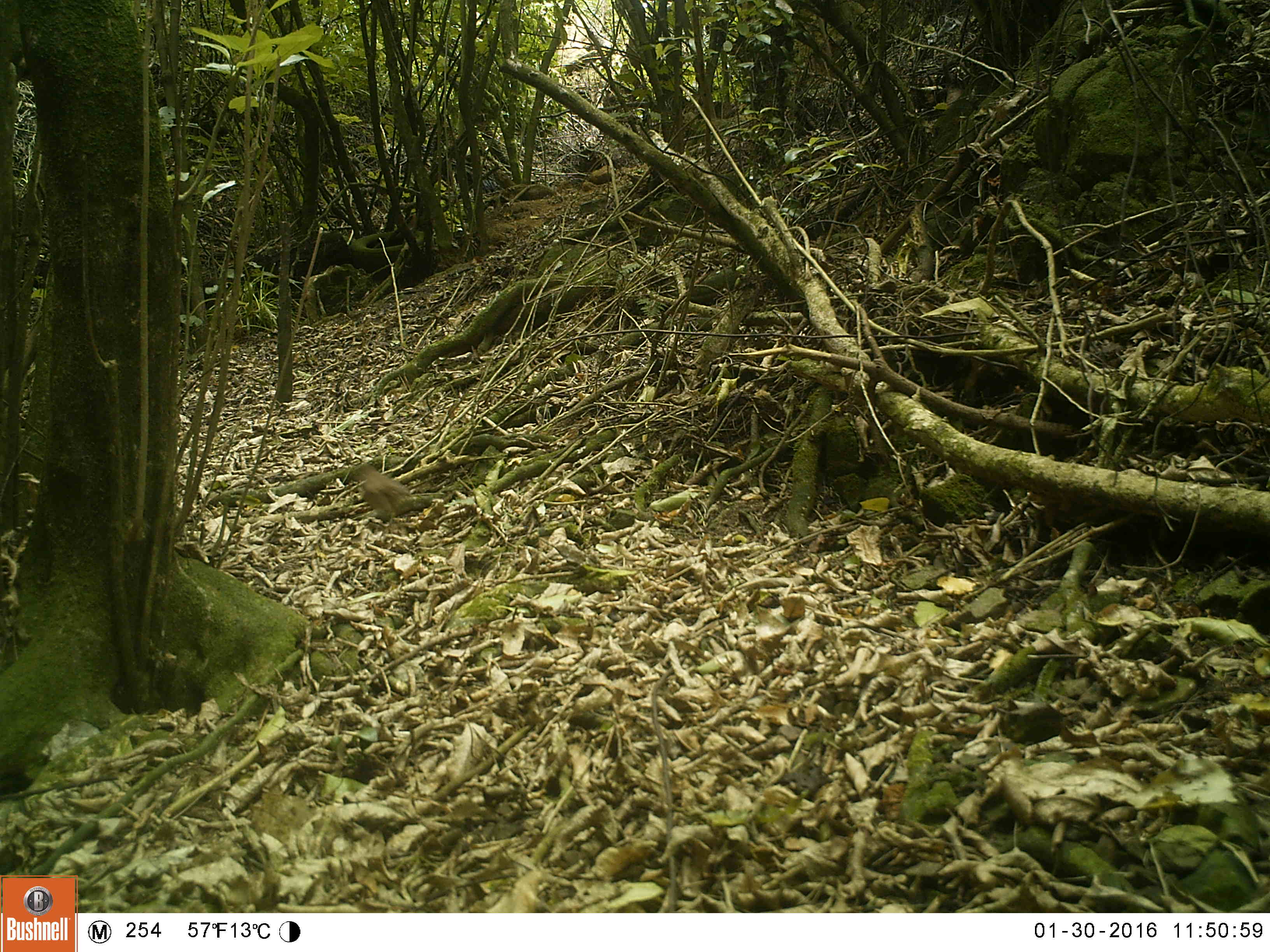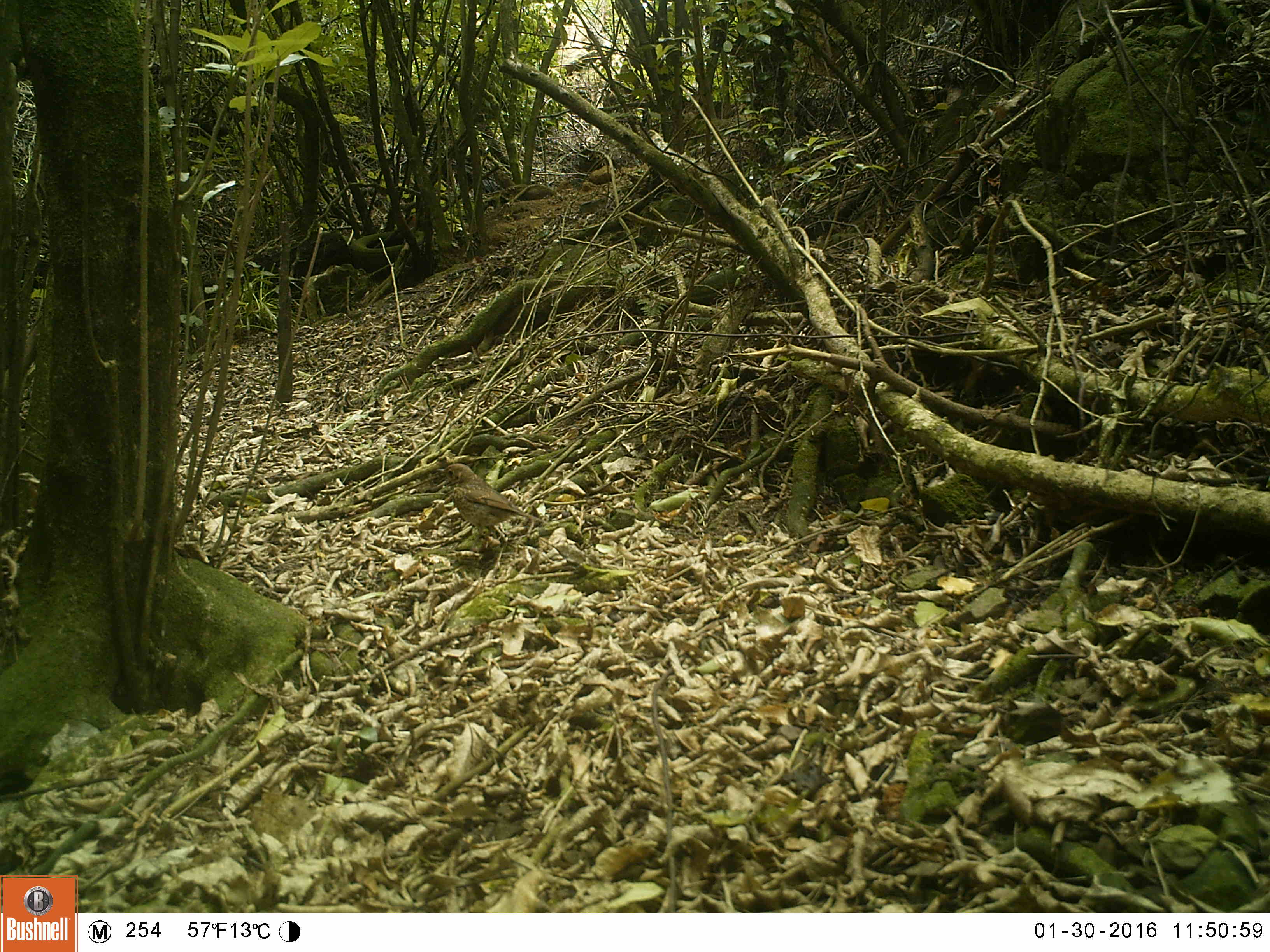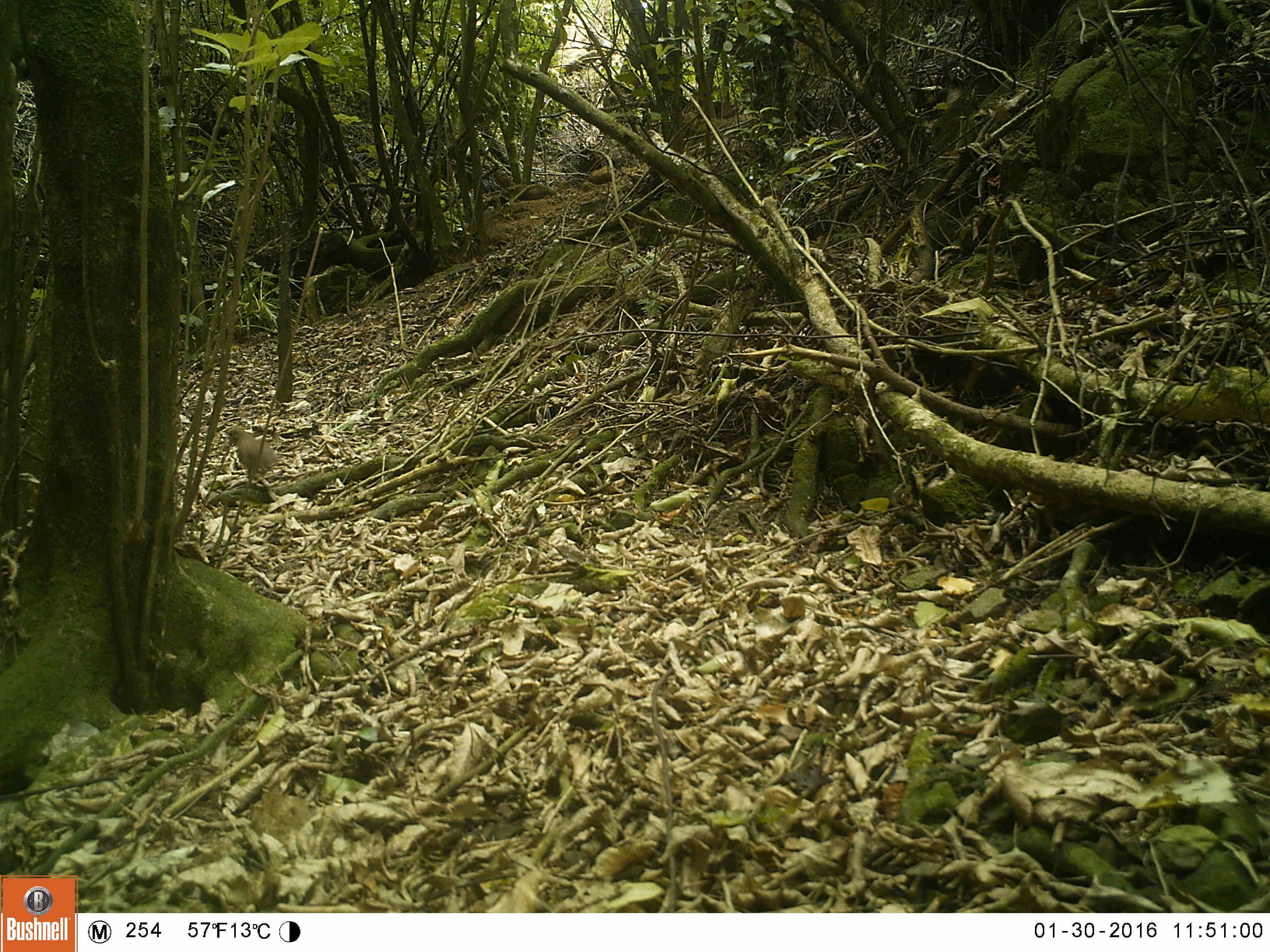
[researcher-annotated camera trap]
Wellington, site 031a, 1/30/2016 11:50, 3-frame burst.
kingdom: Animalia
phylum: Chordata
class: Aves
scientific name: Aves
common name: bird